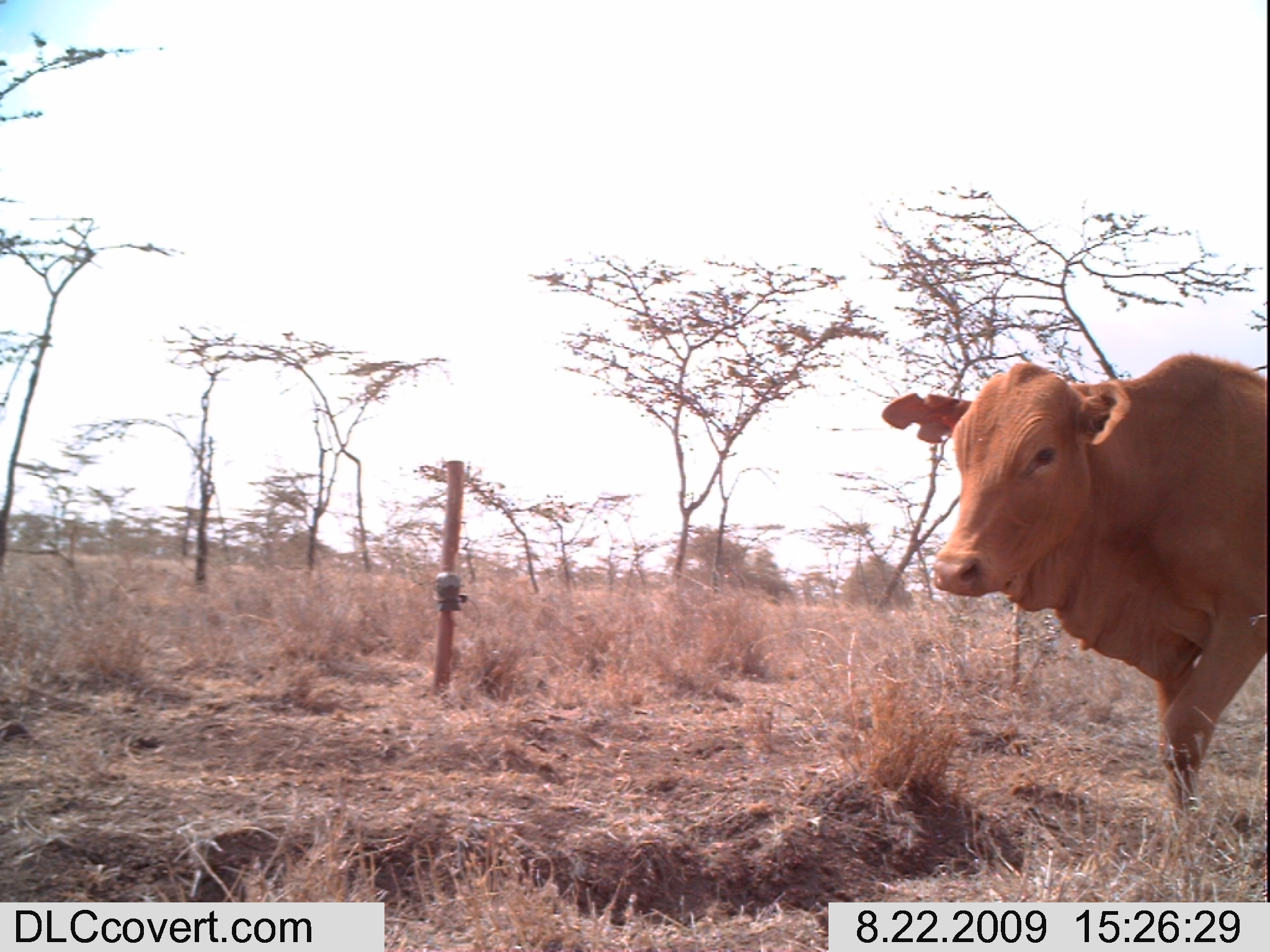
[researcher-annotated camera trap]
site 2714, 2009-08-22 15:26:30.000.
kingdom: Animalia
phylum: Chordata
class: Mammalia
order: Artiodactyla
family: Bovidae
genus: Bos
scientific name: Bos taurus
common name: domestic cattle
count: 1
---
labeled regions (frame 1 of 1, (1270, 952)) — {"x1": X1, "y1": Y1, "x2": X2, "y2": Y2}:
bos taurus: {"x1": 880, "y1": 350, "x2": 1267, "y2": 817}